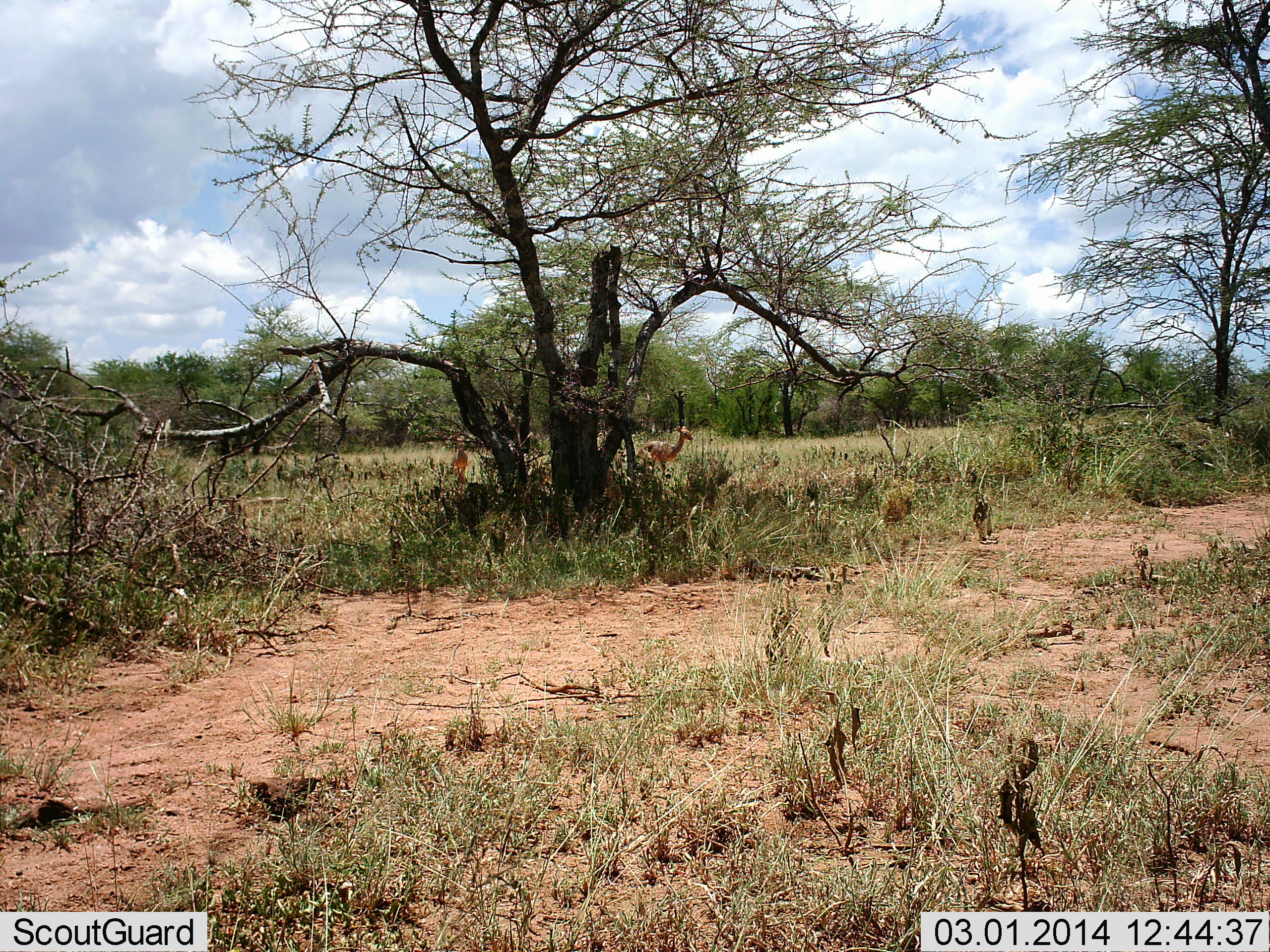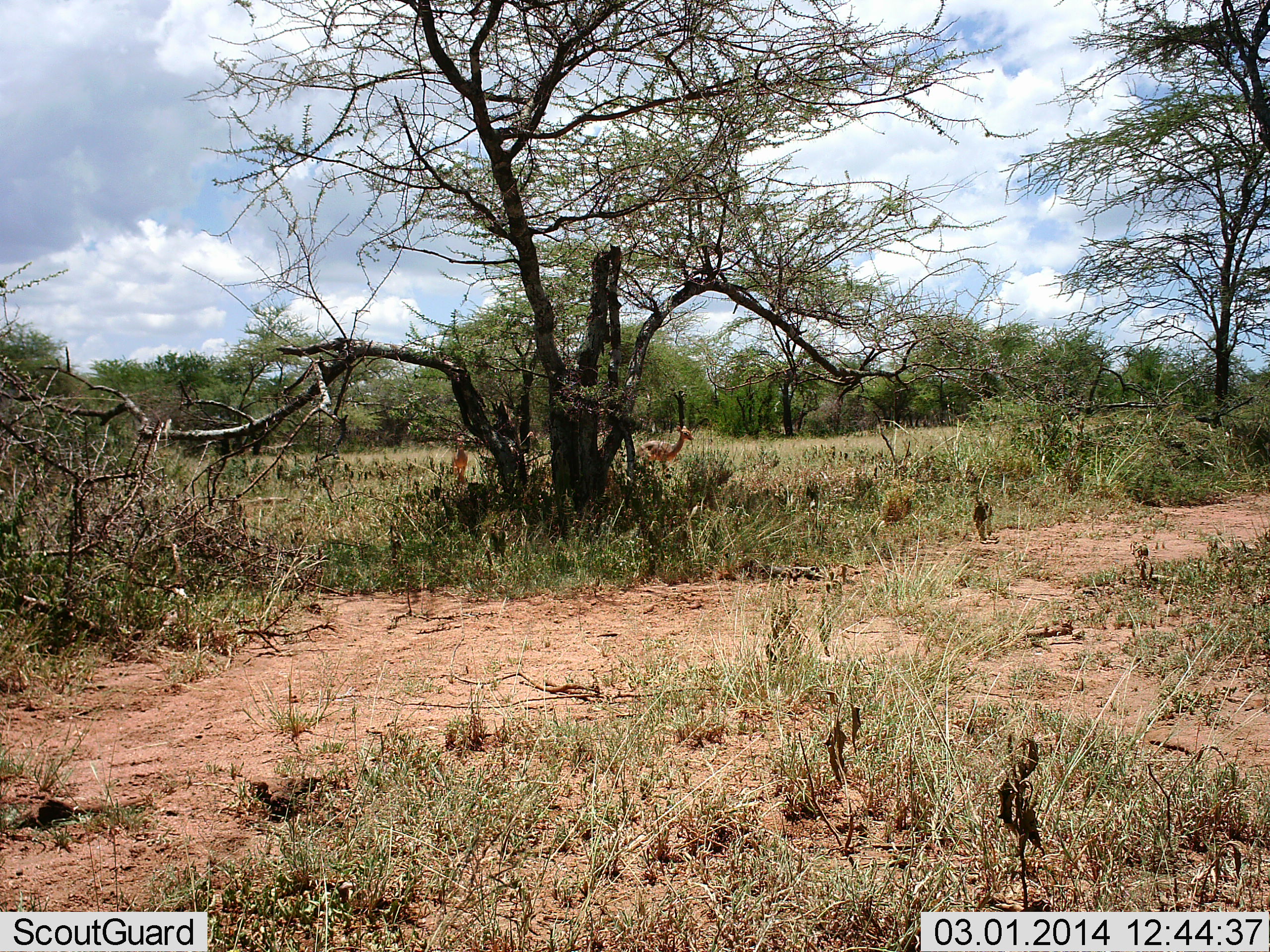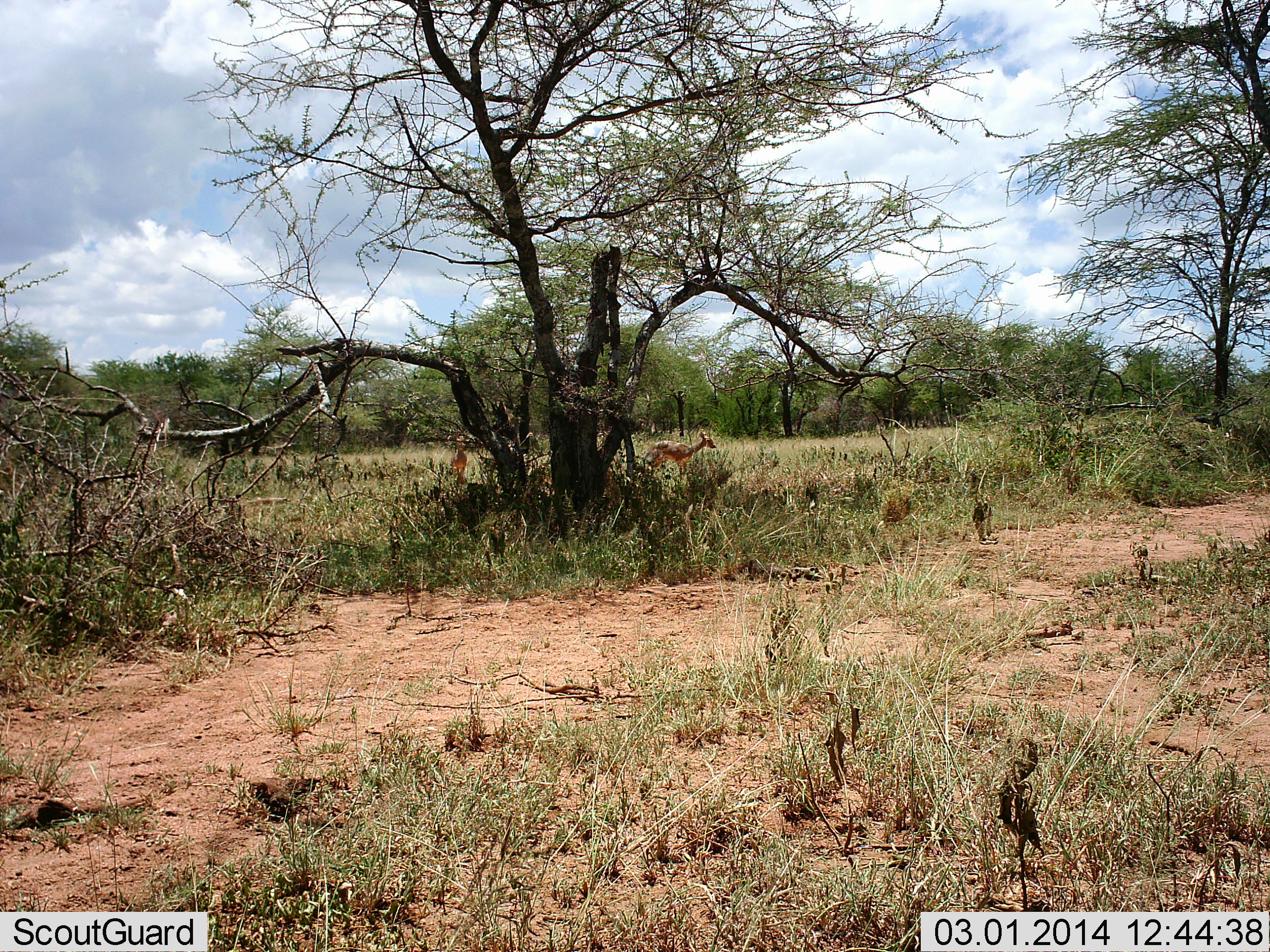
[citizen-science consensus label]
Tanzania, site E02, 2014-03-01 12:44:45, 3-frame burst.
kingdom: Animalia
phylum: Chordata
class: Mammalia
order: Artiodactyla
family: Bovidae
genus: Eudorcas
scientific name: Eudorcas thomsonii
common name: thomson's gazelle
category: gazellethomsons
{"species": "gazellethomsons (thomson's gazelle) (Eudorcas thomsonii)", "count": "1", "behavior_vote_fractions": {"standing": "83%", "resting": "0%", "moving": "33%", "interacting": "0%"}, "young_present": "0%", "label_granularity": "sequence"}